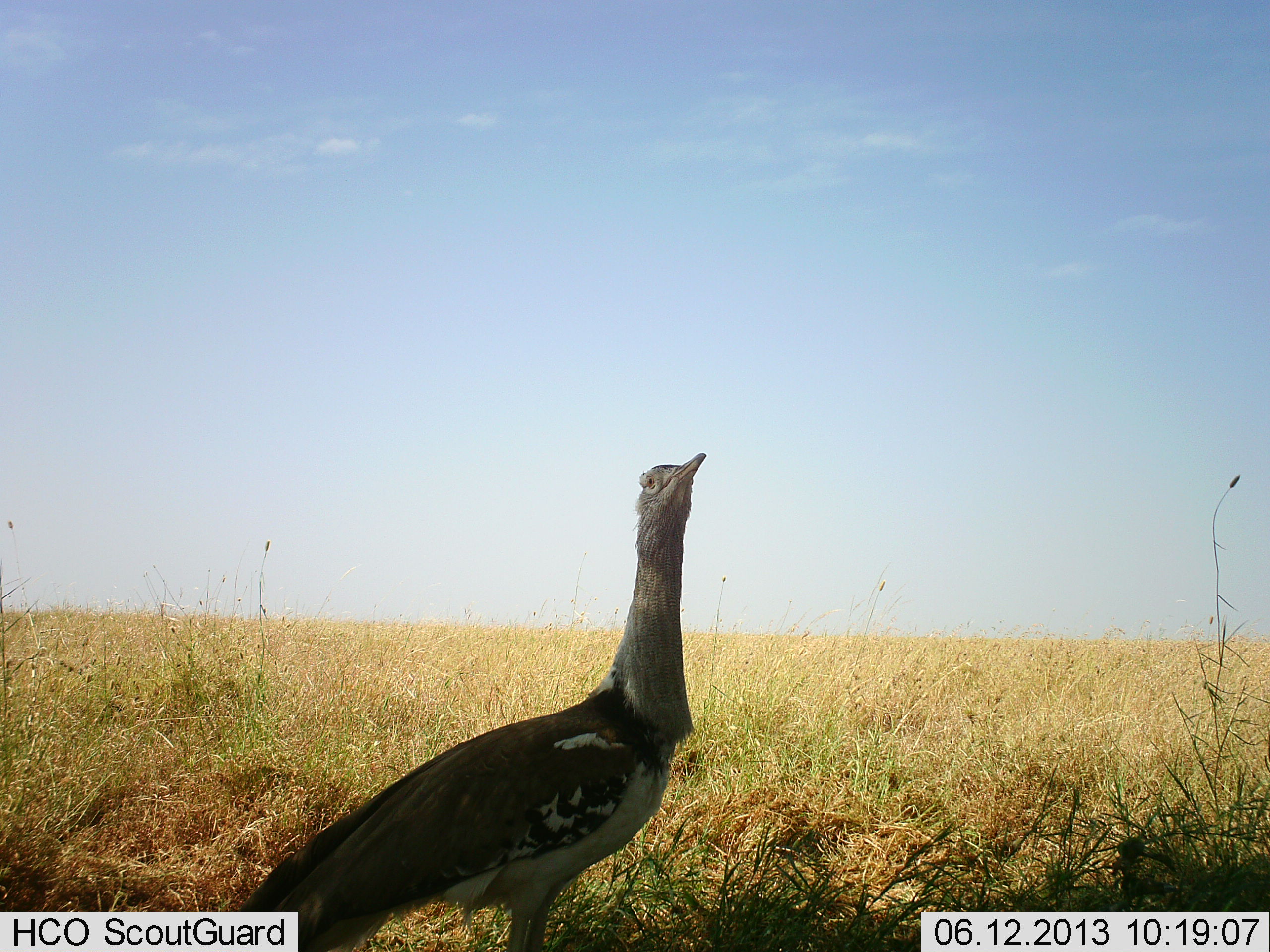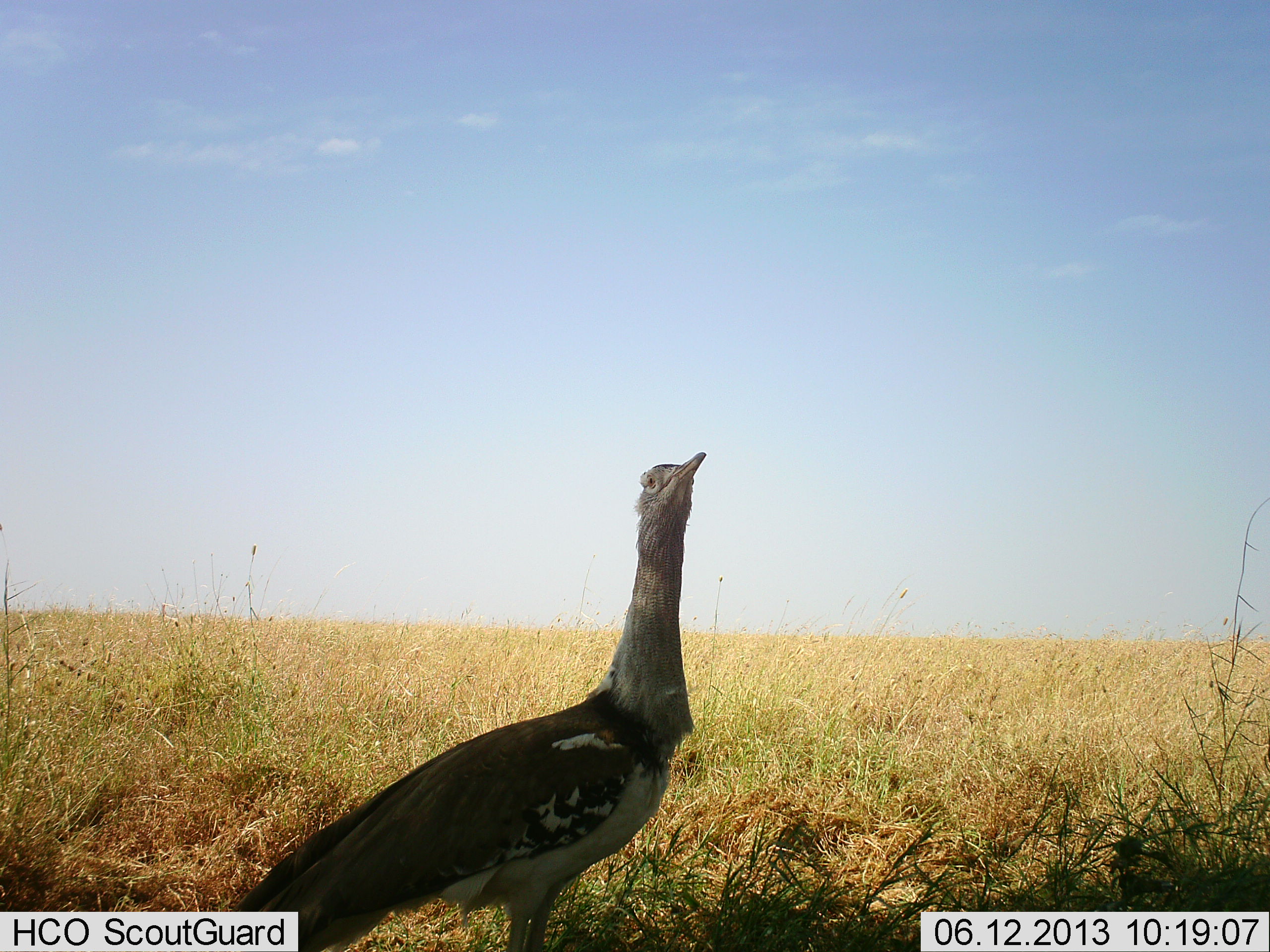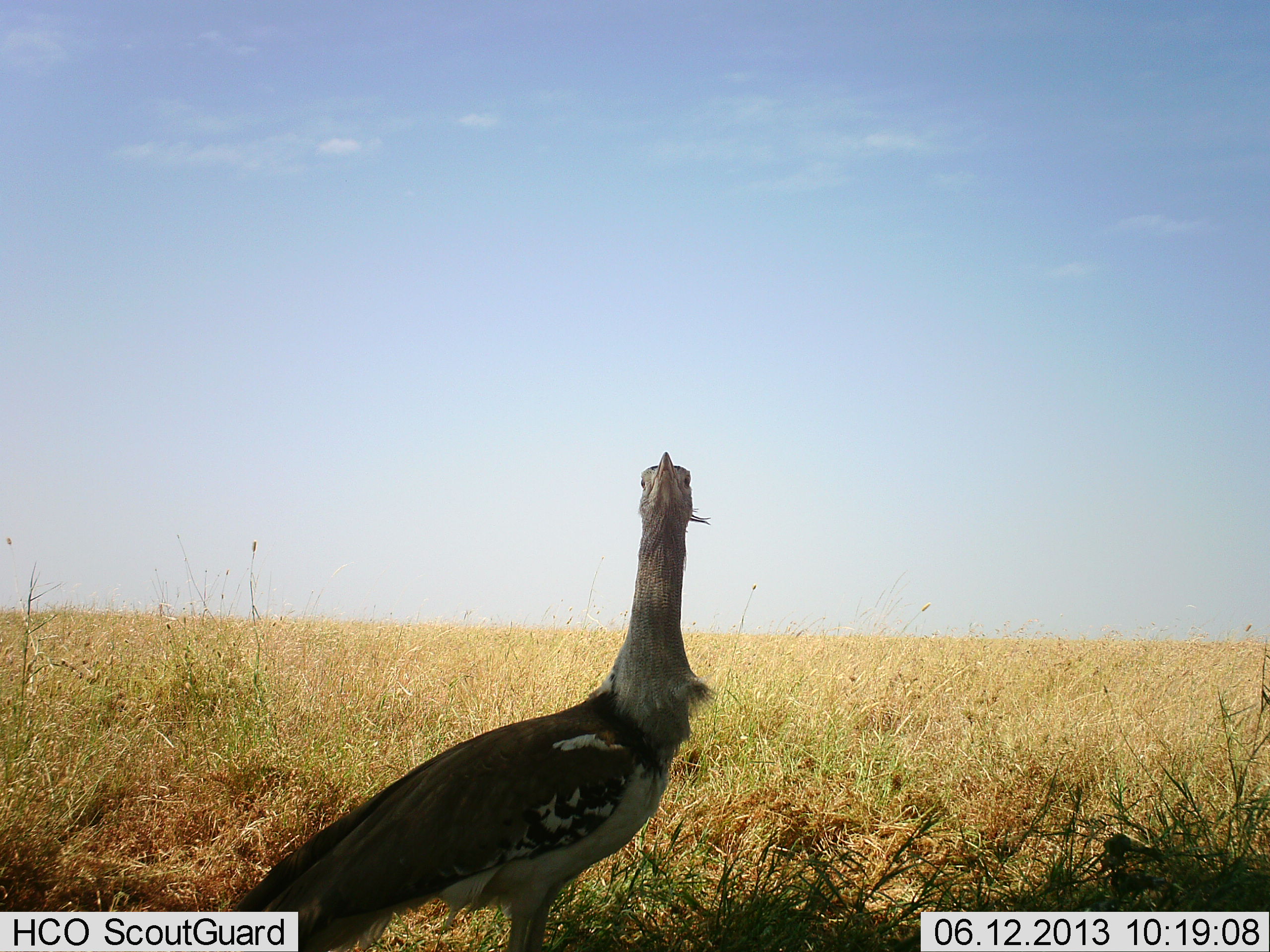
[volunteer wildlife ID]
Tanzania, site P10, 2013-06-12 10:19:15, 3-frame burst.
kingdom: Animalia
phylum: Chordata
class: Aves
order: Otidiformes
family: Otididae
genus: Ardeotis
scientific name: Ardeotis kori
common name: kori bustard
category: koribustard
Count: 1.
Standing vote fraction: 100%.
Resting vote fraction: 0%.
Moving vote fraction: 0%.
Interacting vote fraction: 0%.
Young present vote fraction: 0%.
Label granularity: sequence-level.